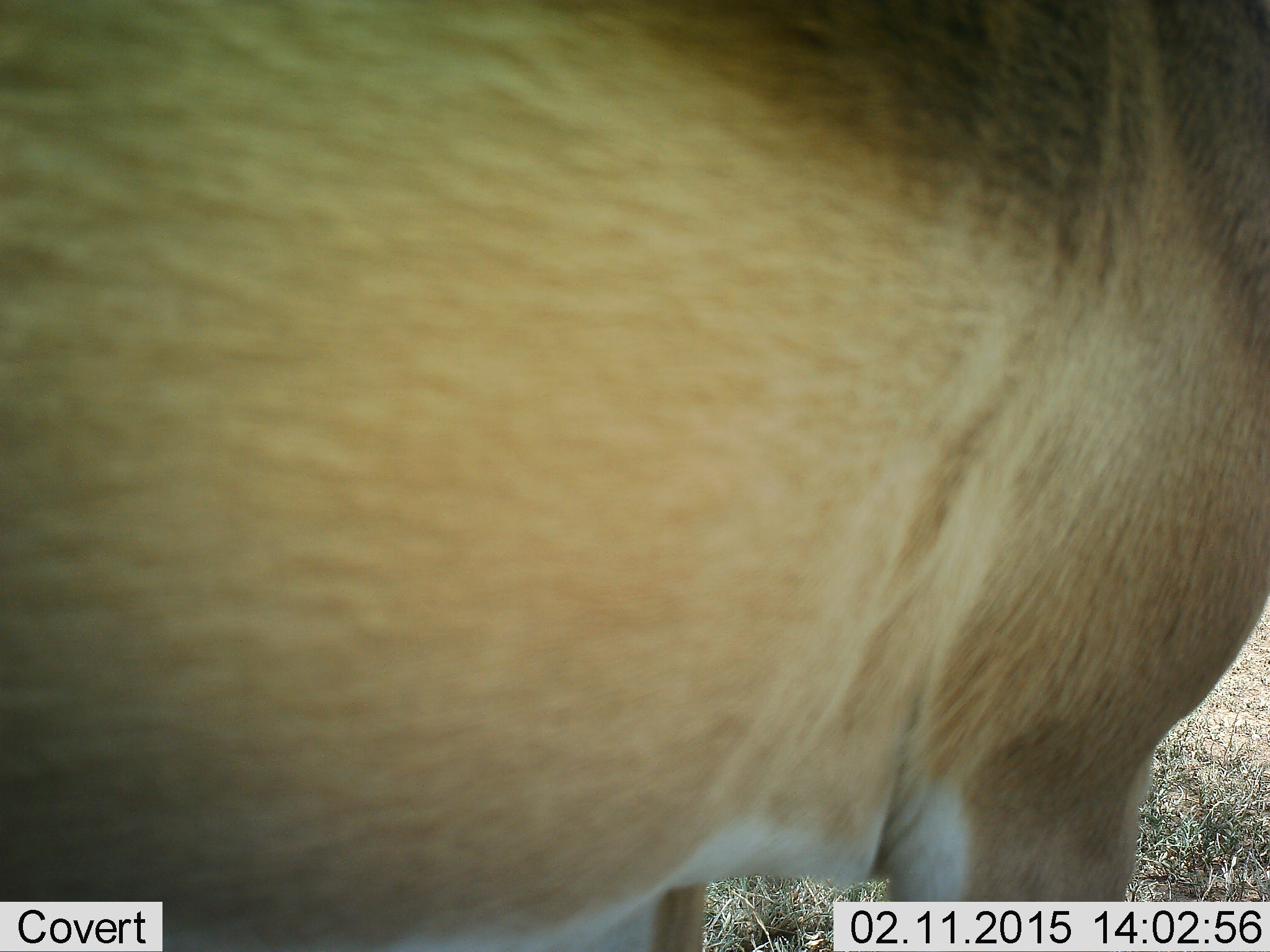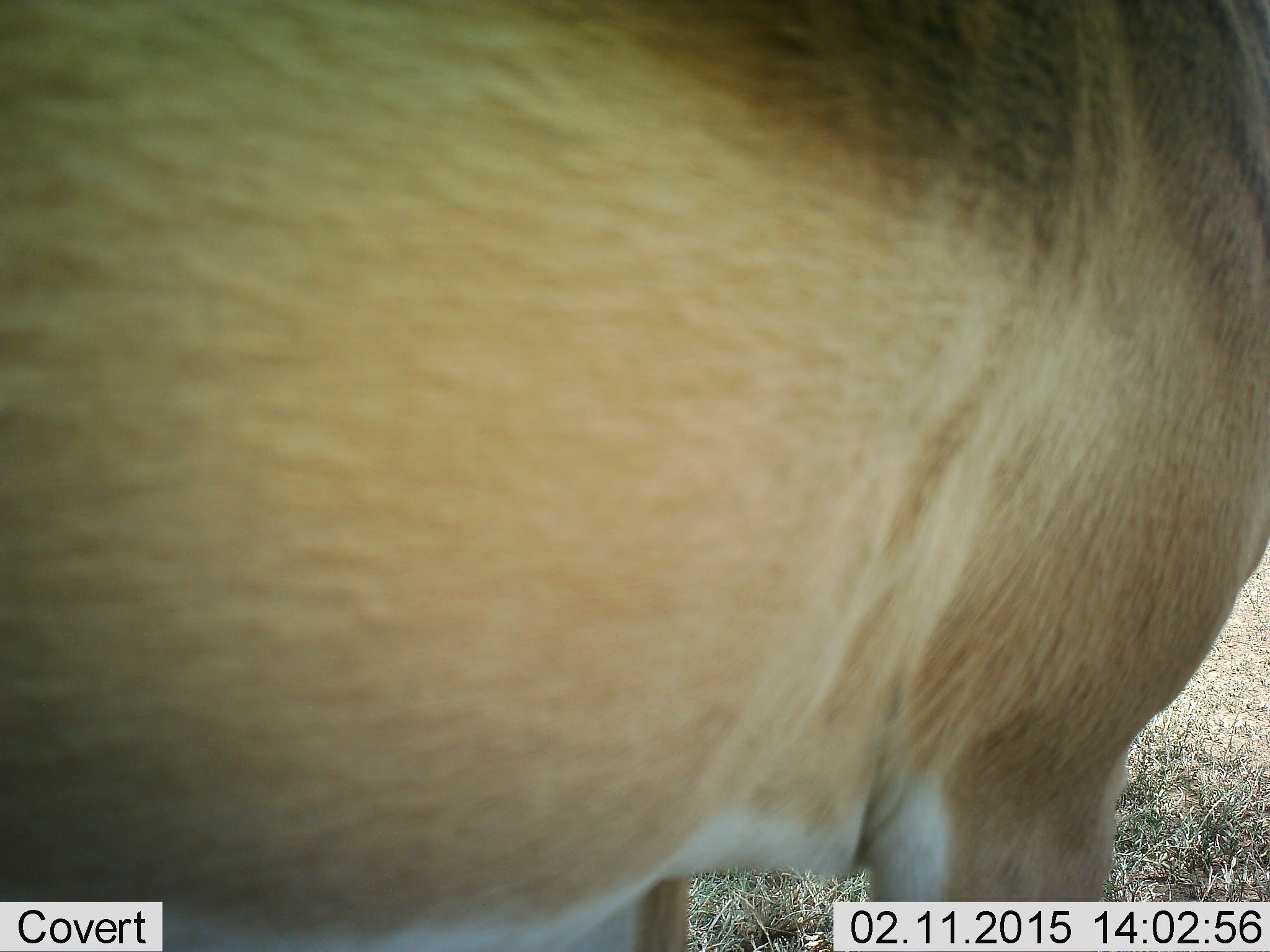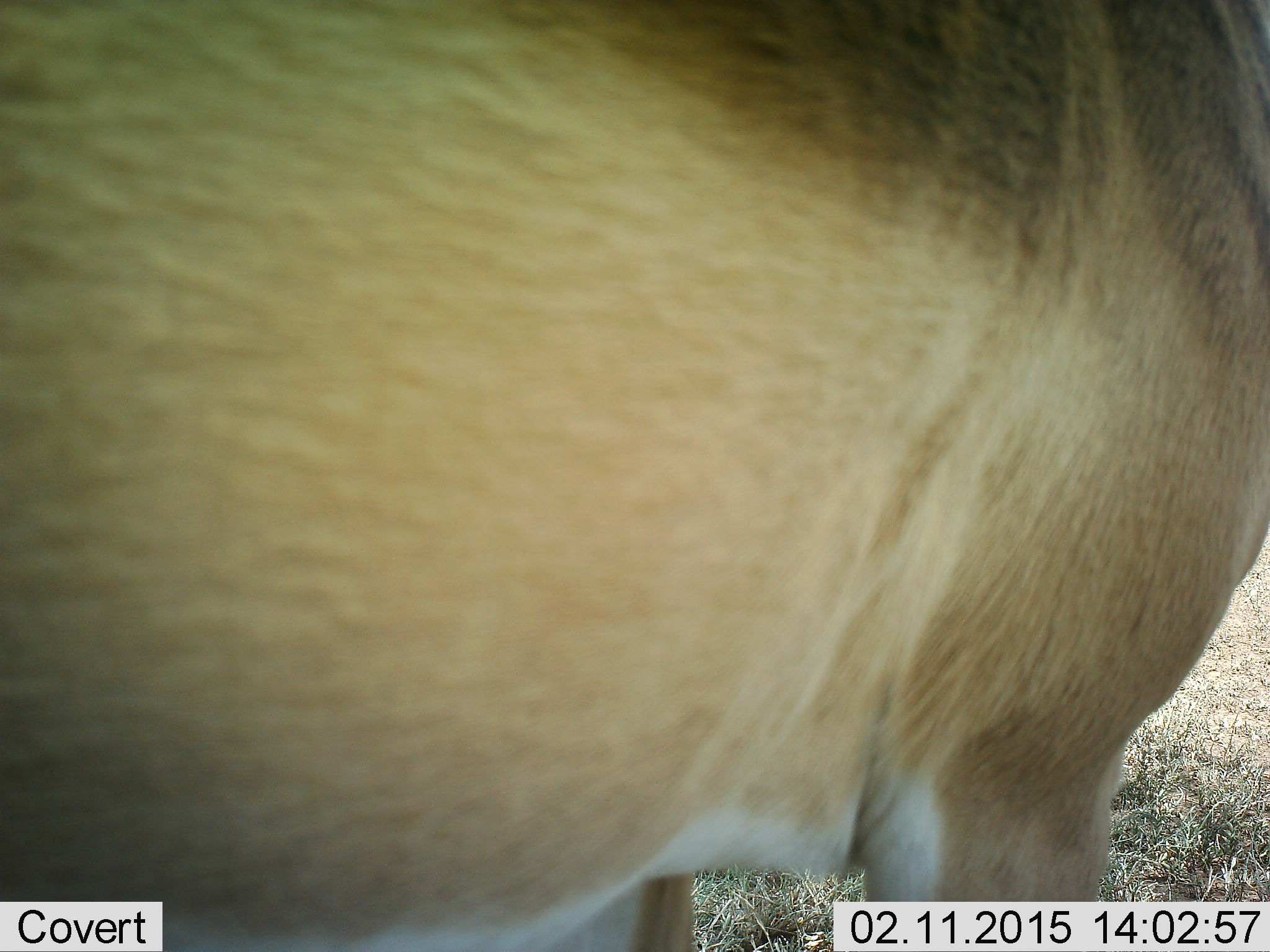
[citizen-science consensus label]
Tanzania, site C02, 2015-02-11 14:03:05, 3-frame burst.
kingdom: Animalia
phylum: Chordata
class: Mammalia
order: Artiodactyla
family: Bovidae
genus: Nanger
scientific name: Nanger granti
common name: grant's gazelle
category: gazellegrants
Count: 1.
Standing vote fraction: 100%.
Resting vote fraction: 0%.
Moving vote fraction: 0%.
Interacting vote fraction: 0%.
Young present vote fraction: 0%.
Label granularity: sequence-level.